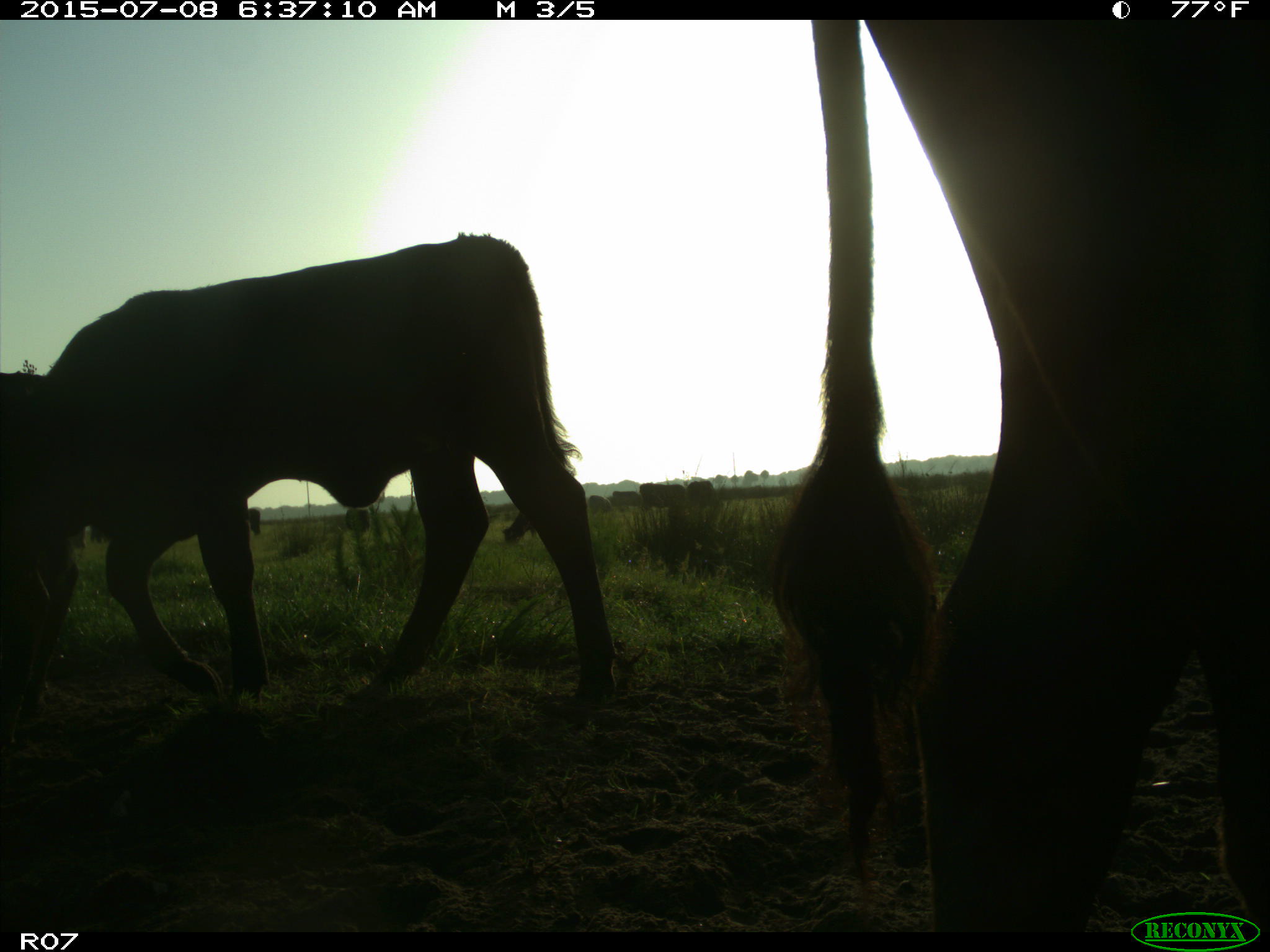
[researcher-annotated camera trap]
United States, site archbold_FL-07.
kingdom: Animalia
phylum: Chordata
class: Mammalia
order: Artiodactyla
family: Bovidae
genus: Bos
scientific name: Bos taurus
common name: domestic cow